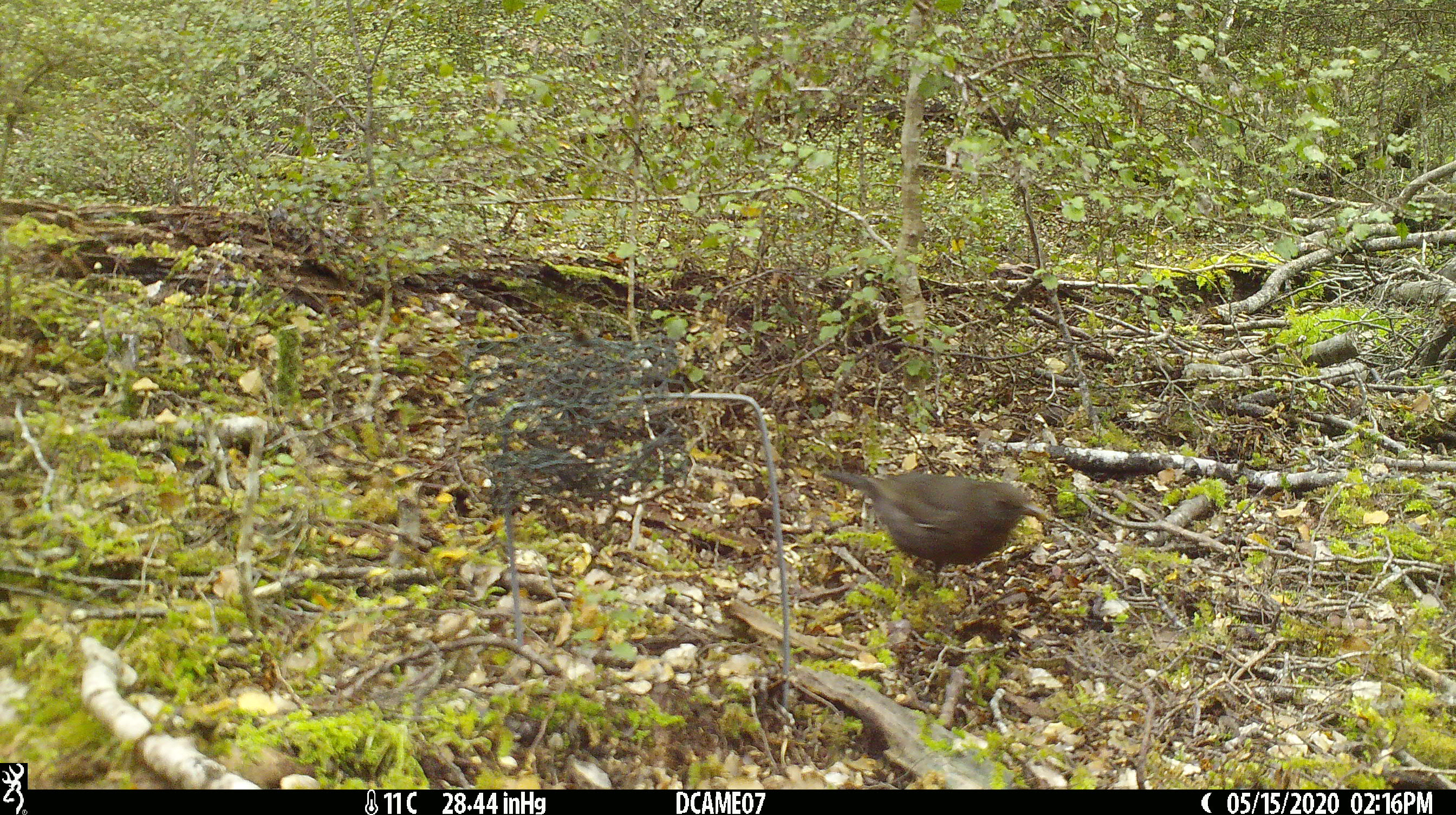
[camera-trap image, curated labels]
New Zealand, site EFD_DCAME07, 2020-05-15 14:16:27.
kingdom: Animalia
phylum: Chordata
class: Aves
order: Passeriformes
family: Turdidae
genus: Turdus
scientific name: Turdus merula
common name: eurasian blackbird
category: blackbird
Blackbird (eurasian blackbird) (Turdus merula).